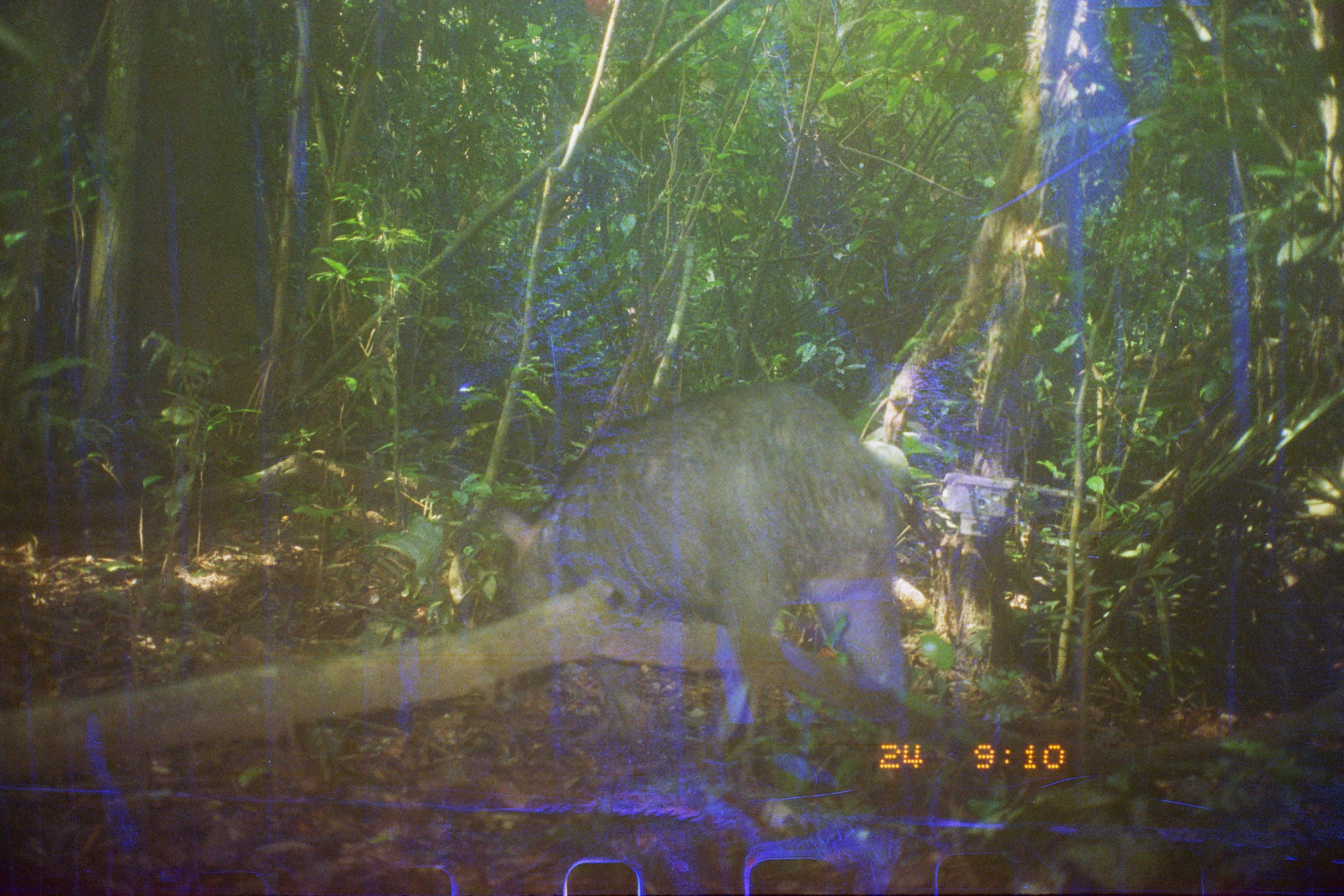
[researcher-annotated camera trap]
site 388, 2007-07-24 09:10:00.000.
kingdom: Animalia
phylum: Chordata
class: Mammalia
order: Artiodactyla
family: Tayassuidae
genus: Tayassu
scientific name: Tayassu pecari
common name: white-lipped peccary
Tayassu pecari (white-lipped peccary).